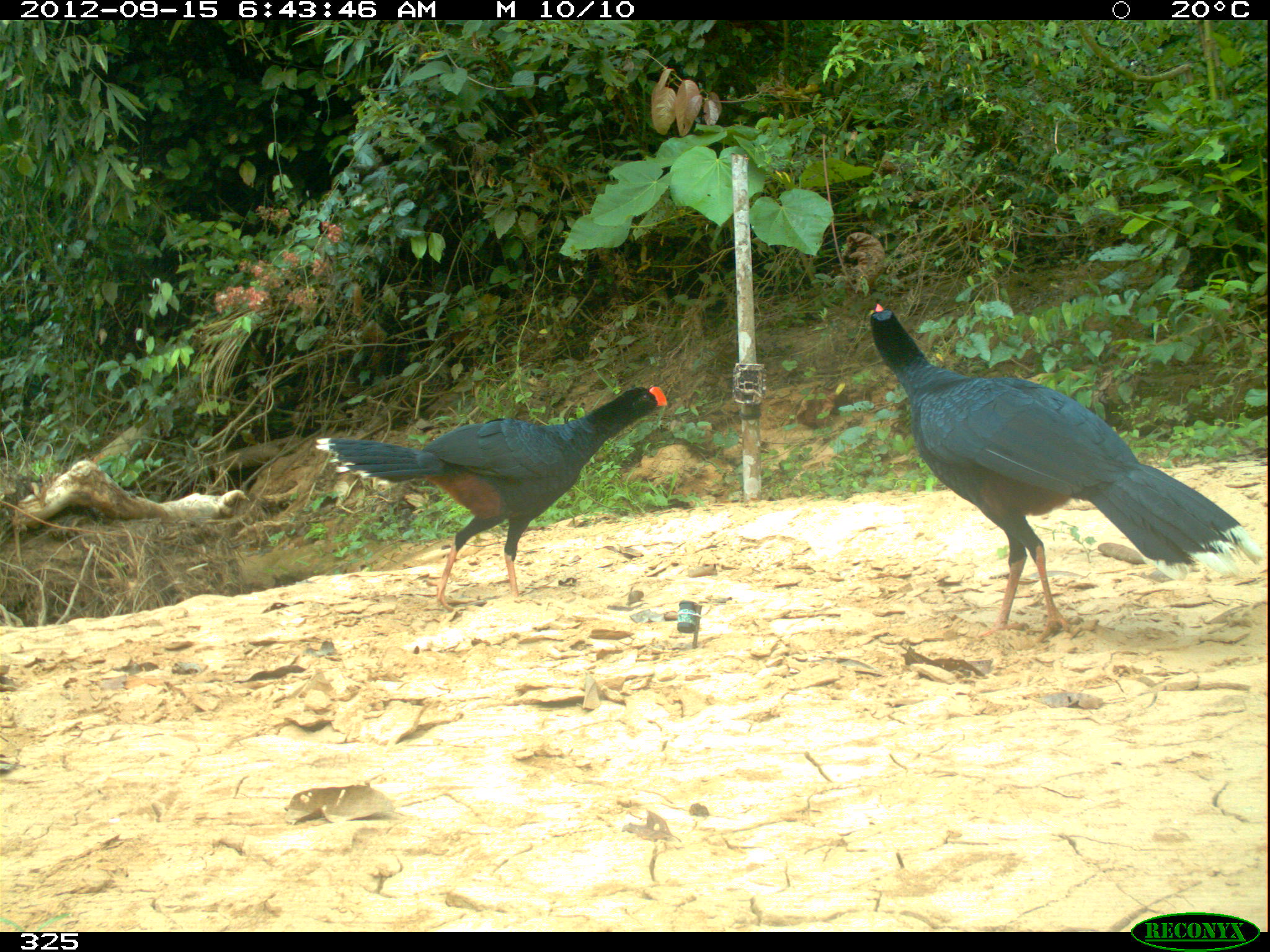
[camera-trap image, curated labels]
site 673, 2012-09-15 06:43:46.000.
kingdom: Animalia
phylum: Chordata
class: Aves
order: Galliformes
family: Cracidae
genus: Mitu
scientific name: Mitu tuberosum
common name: razor-billed curassow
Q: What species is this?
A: Mitu tuberosum (razor-billed curassow).